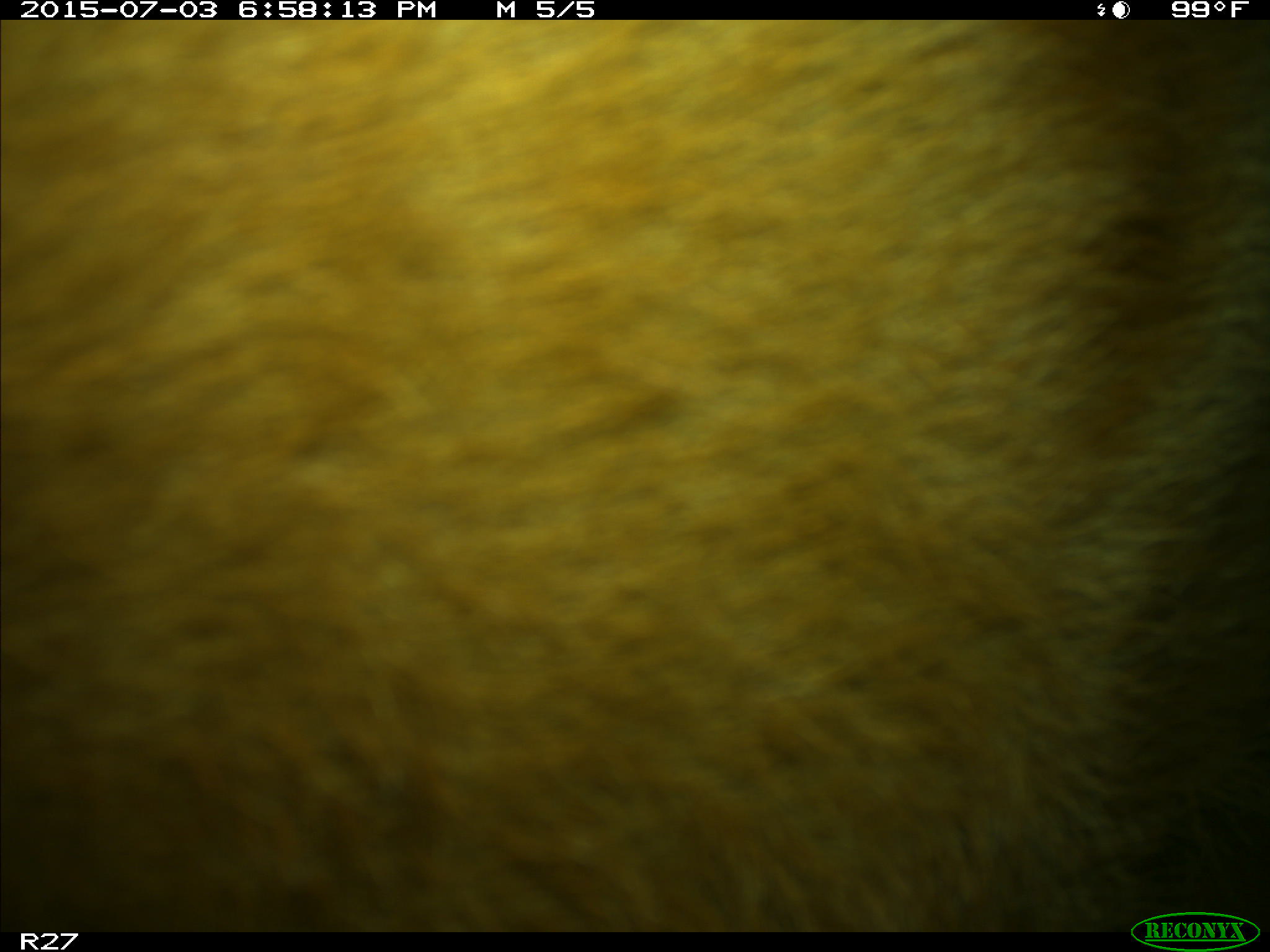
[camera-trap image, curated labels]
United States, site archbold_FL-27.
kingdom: Animalia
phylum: Chordata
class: Mammalia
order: Artiodactyla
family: Bovidae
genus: Bos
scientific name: Bos taurus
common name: domestic cow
Bos taurus (domestic cow).